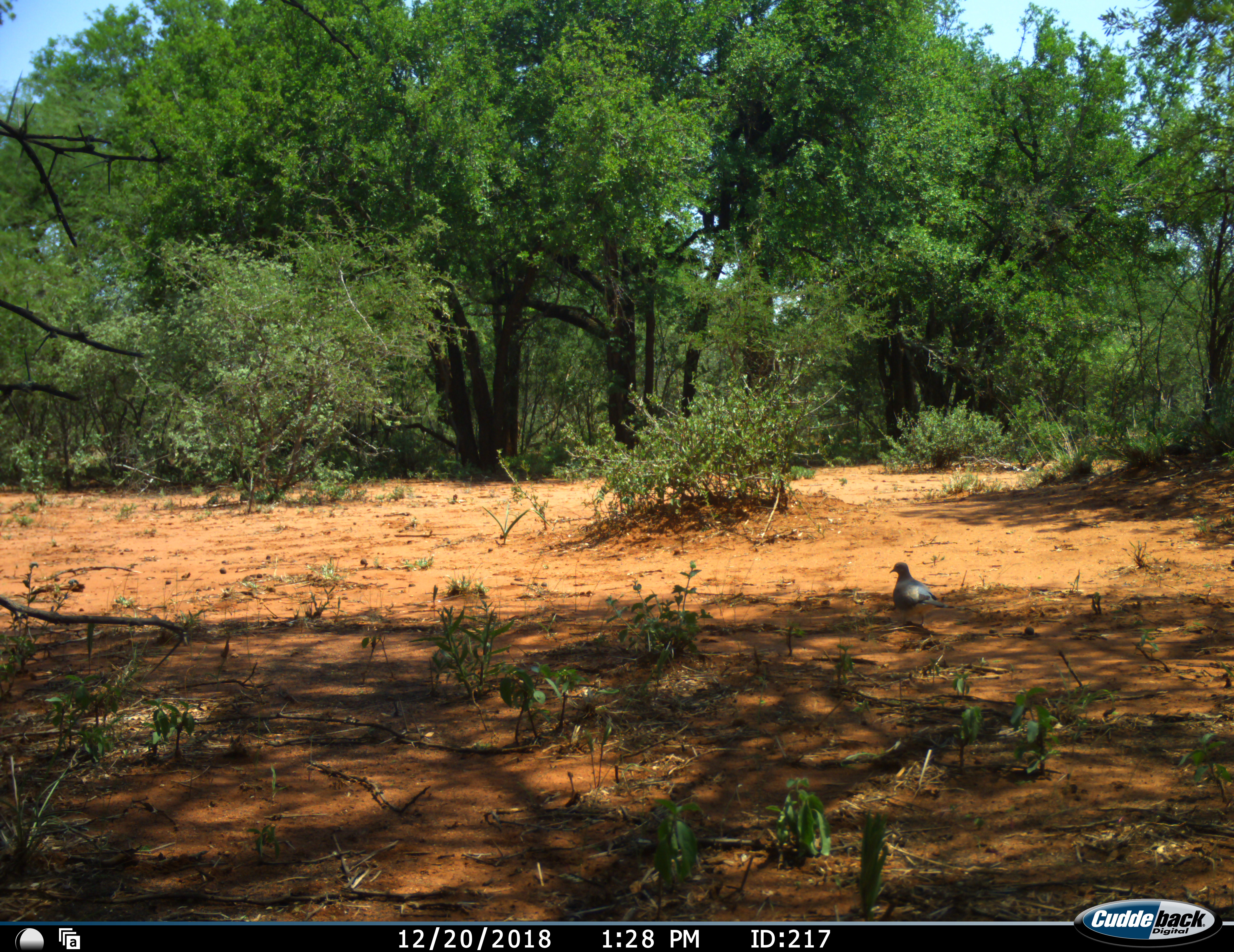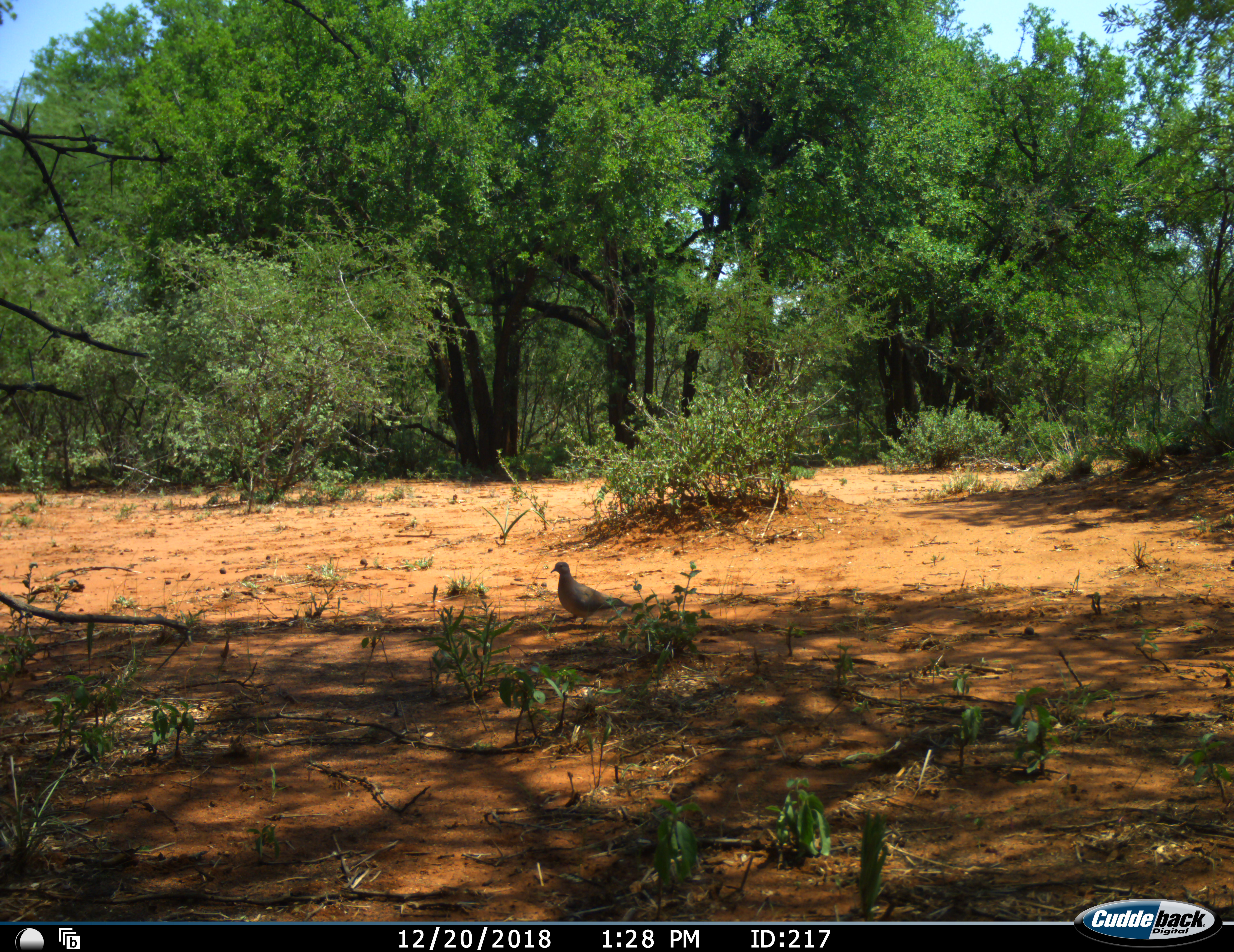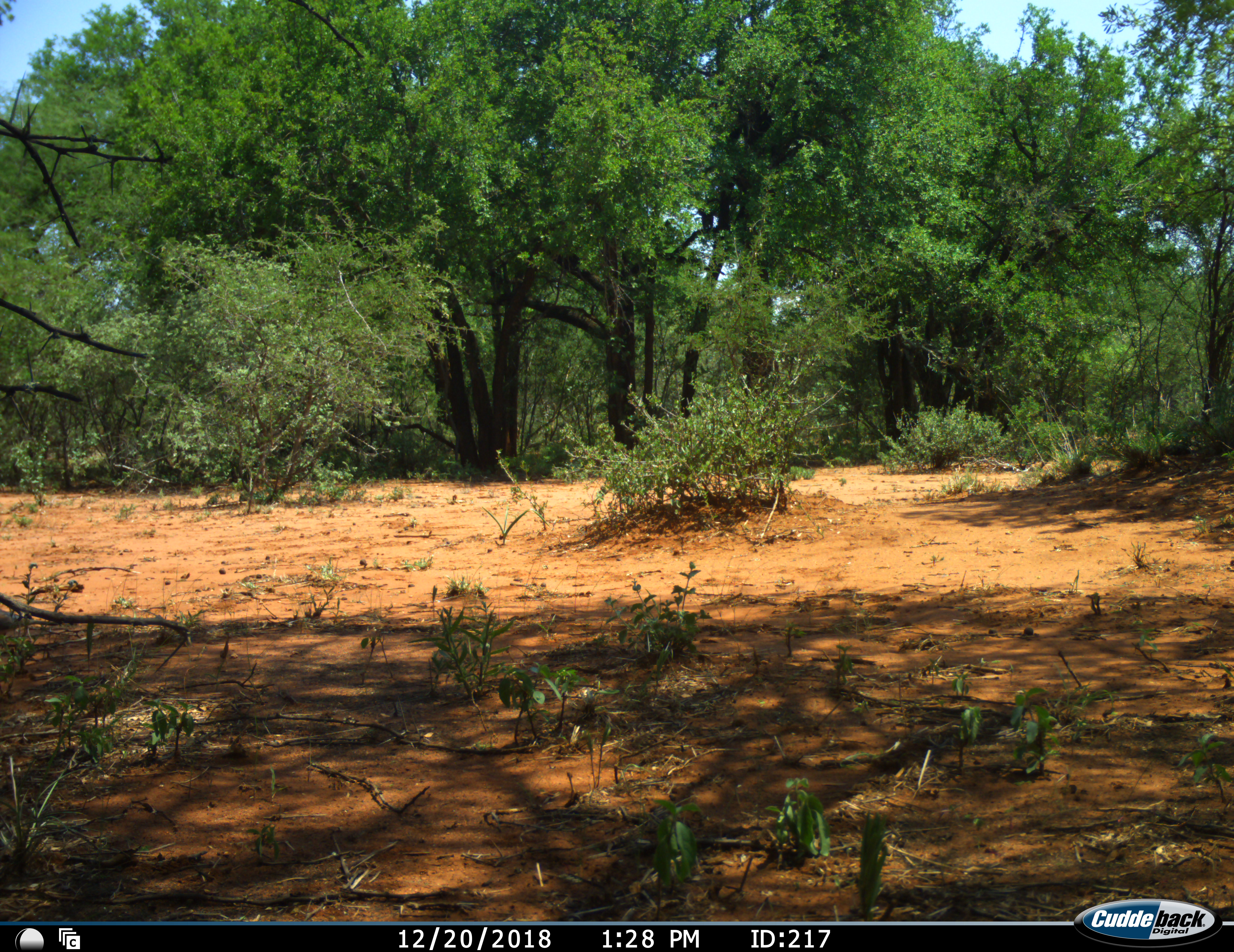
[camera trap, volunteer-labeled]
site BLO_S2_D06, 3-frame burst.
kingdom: Animalia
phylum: Chordata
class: Aves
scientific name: Aves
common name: bird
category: birdother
Birdother (bird) (Aves), count 1. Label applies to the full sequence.